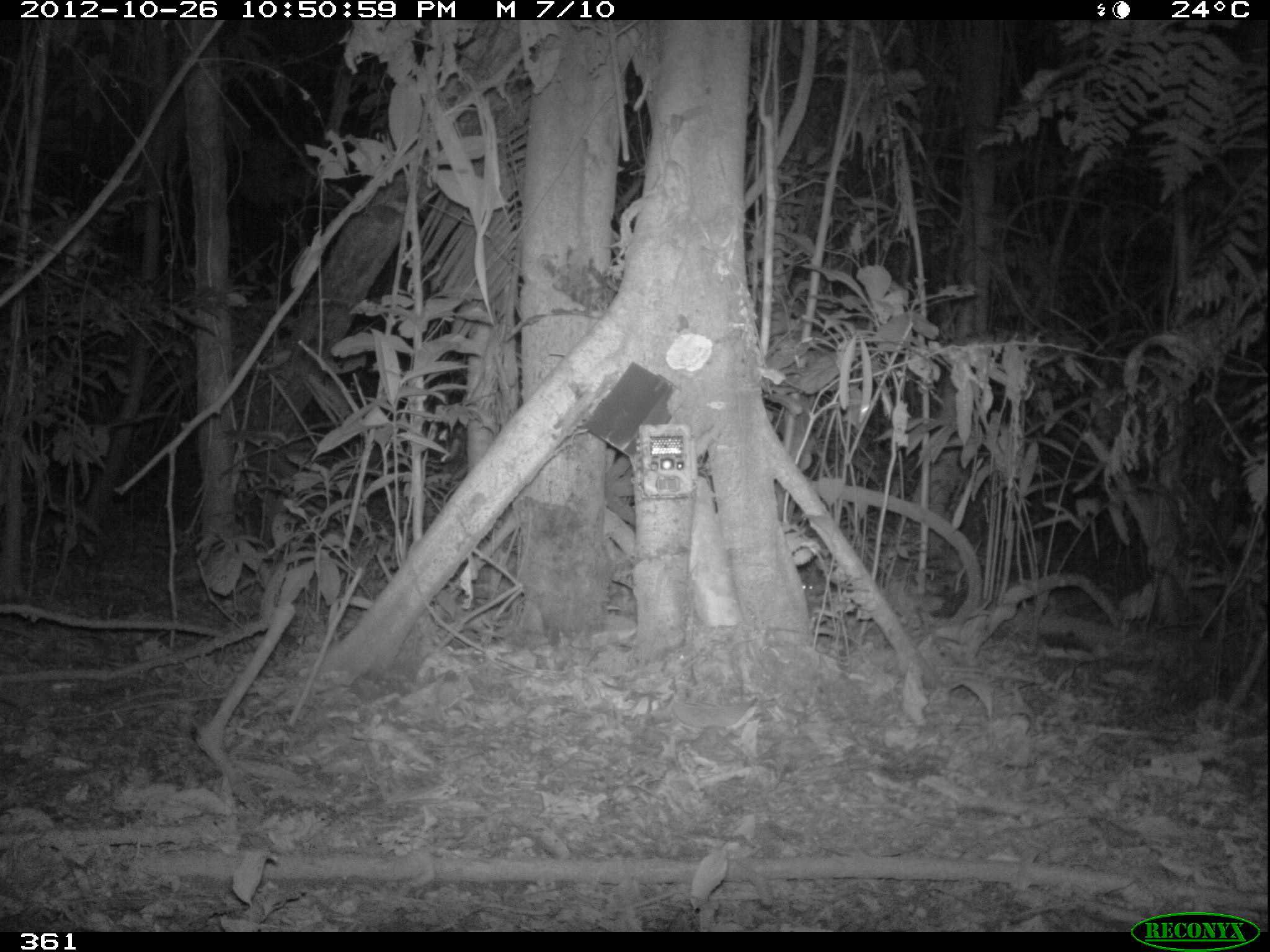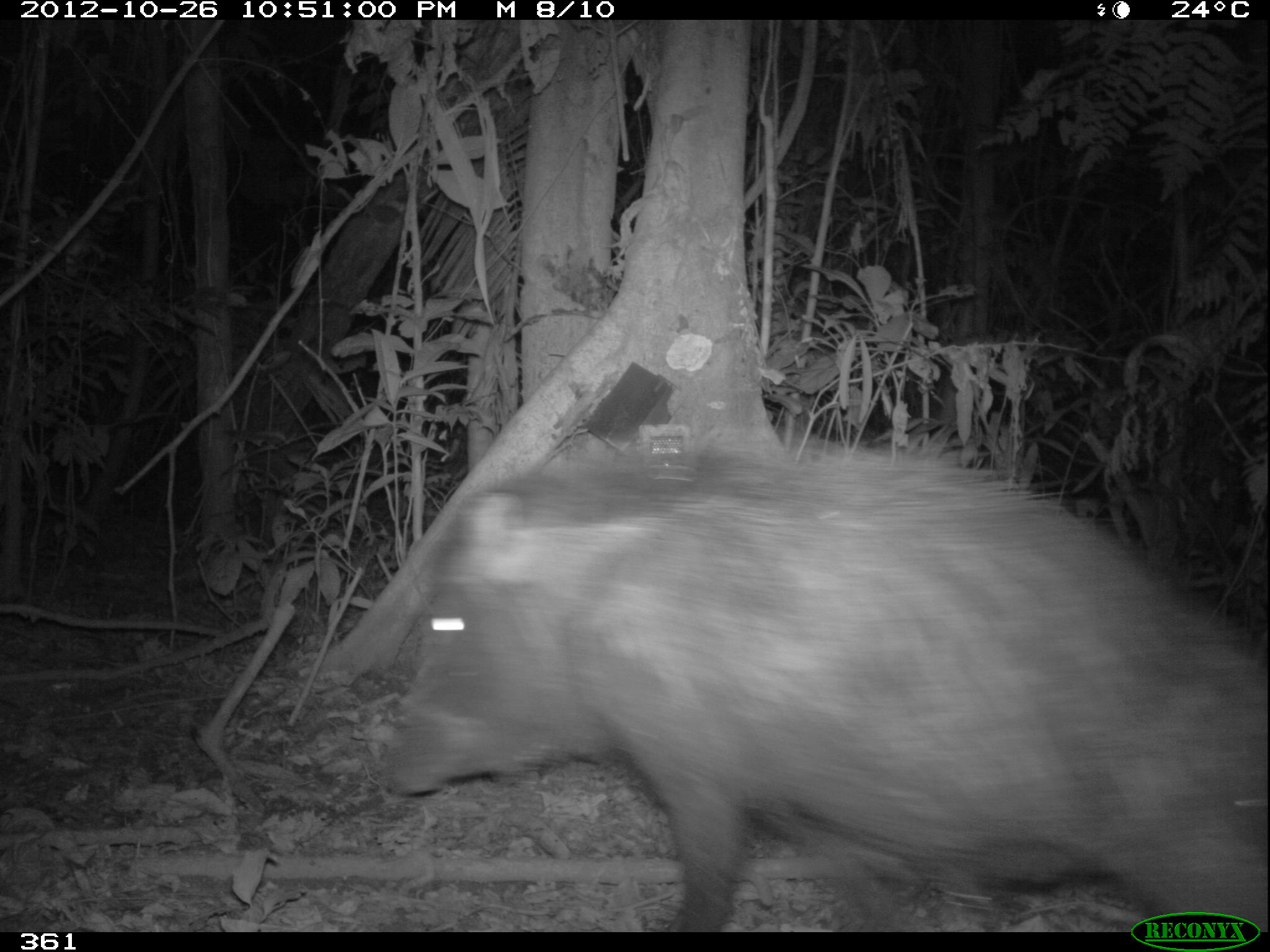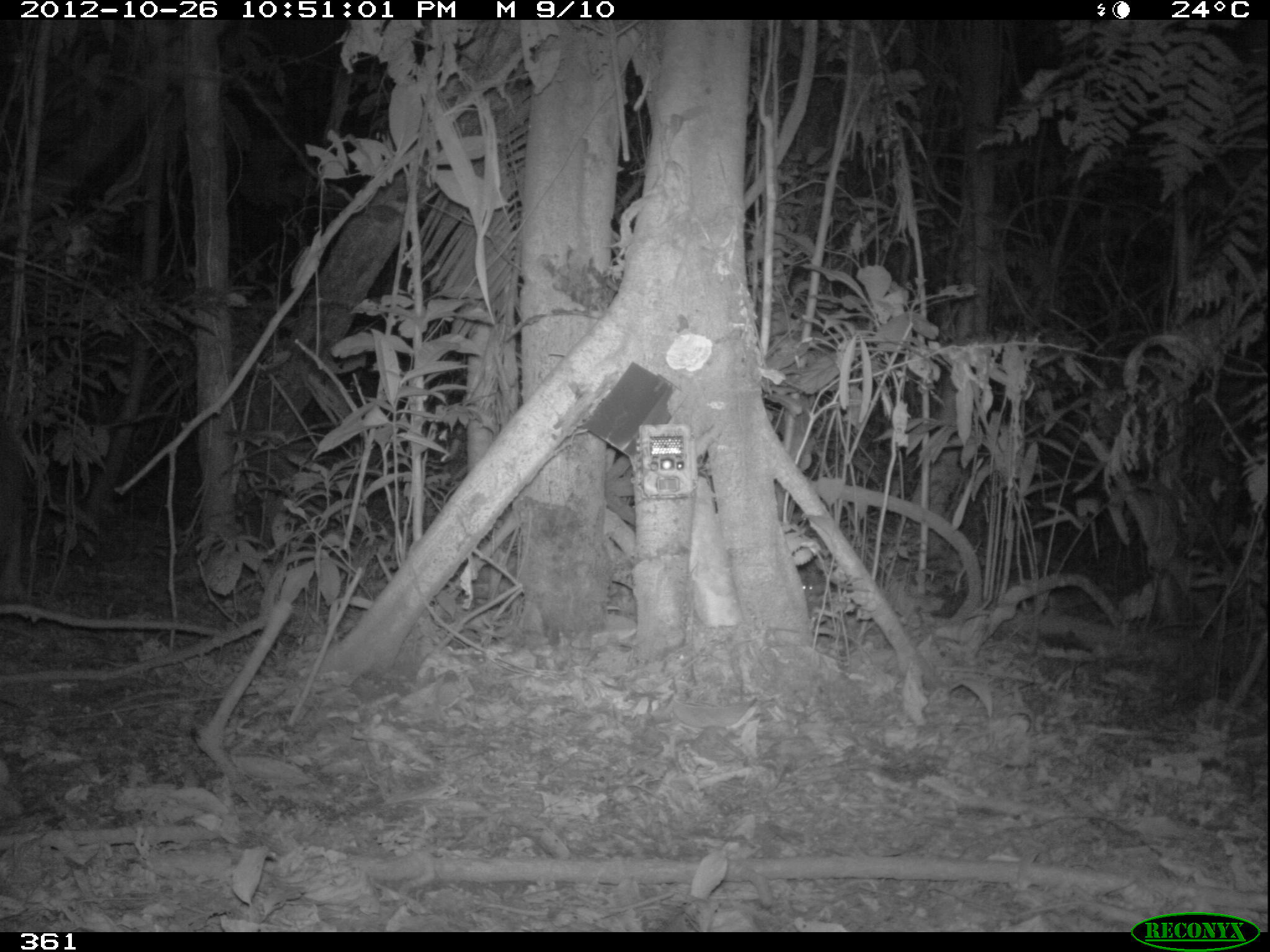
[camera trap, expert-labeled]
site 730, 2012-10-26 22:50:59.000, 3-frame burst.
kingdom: Animalia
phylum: Chordata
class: Mammalia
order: Artiodactyla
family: Tayassuidae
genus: Tayassu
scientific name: Tayassu pecari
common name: white-lipped peccary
Tayassu pecari (white-lipped peccary).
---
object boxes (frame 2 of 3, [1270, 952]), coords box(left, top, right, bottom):
tayassu pecari: box(375, 438, 1269, 932)